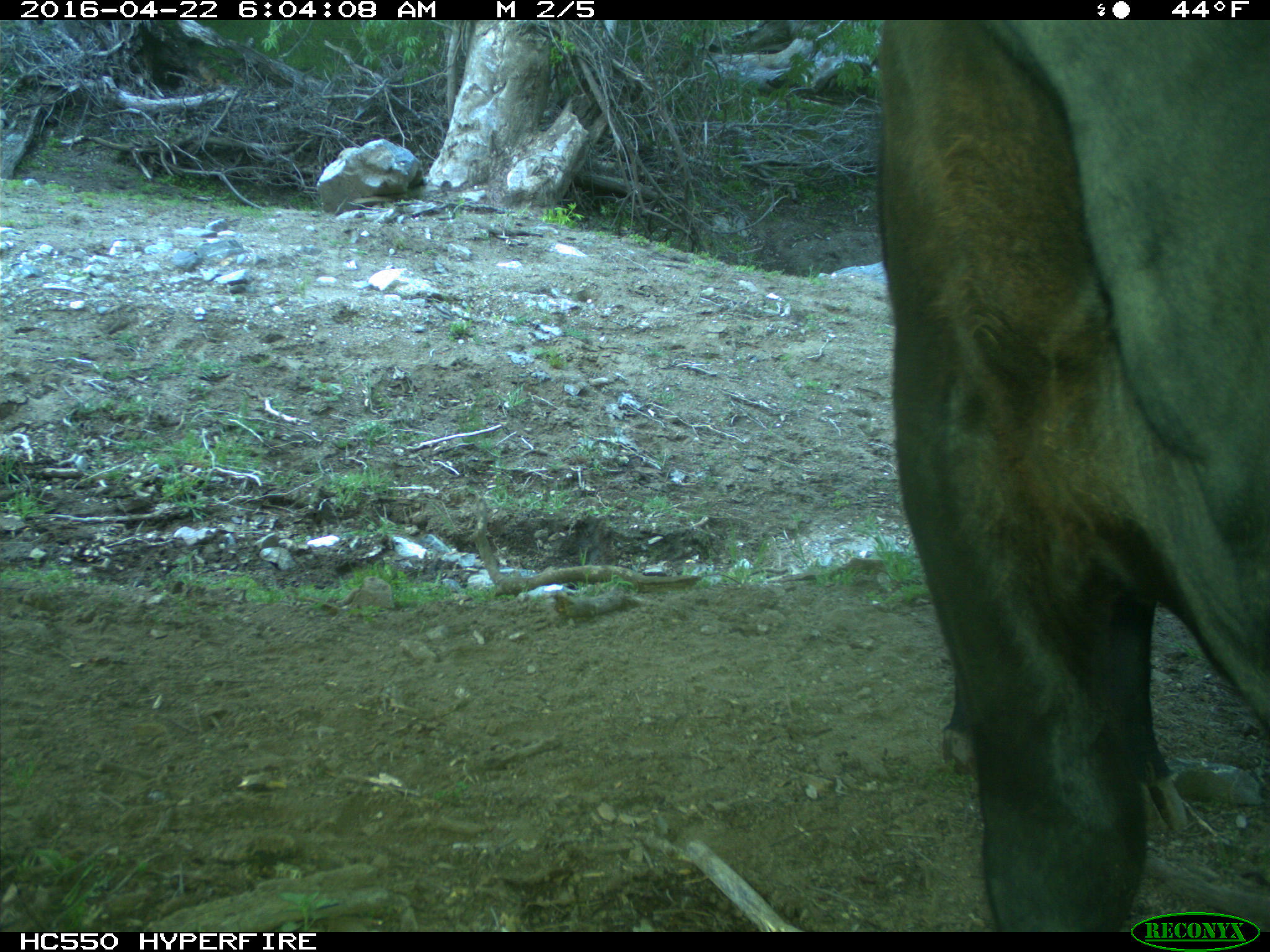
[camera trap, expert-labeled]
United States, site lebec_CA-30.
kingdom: Animalia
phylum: Chordata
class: Mammalia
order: Artiodactyla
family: Bovidae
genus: Bos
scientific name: Bos taurus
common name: domestic cow